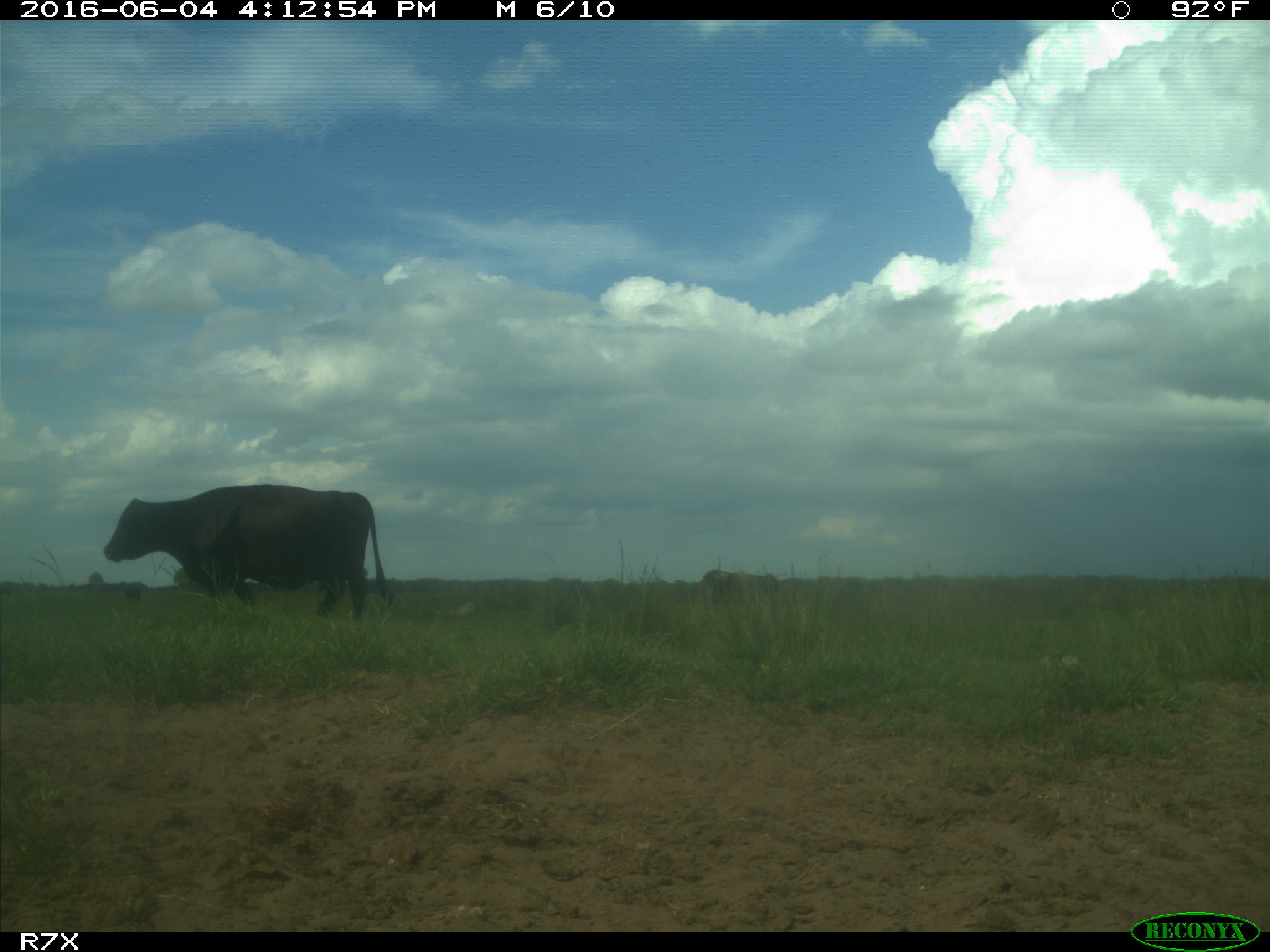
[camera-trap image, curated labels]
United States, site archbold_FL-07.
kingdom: Animalia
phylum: Chordata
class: Mammalia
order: Artiodactyla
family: Bovidae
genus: Bos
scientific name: Bos taurus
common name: domestic cow